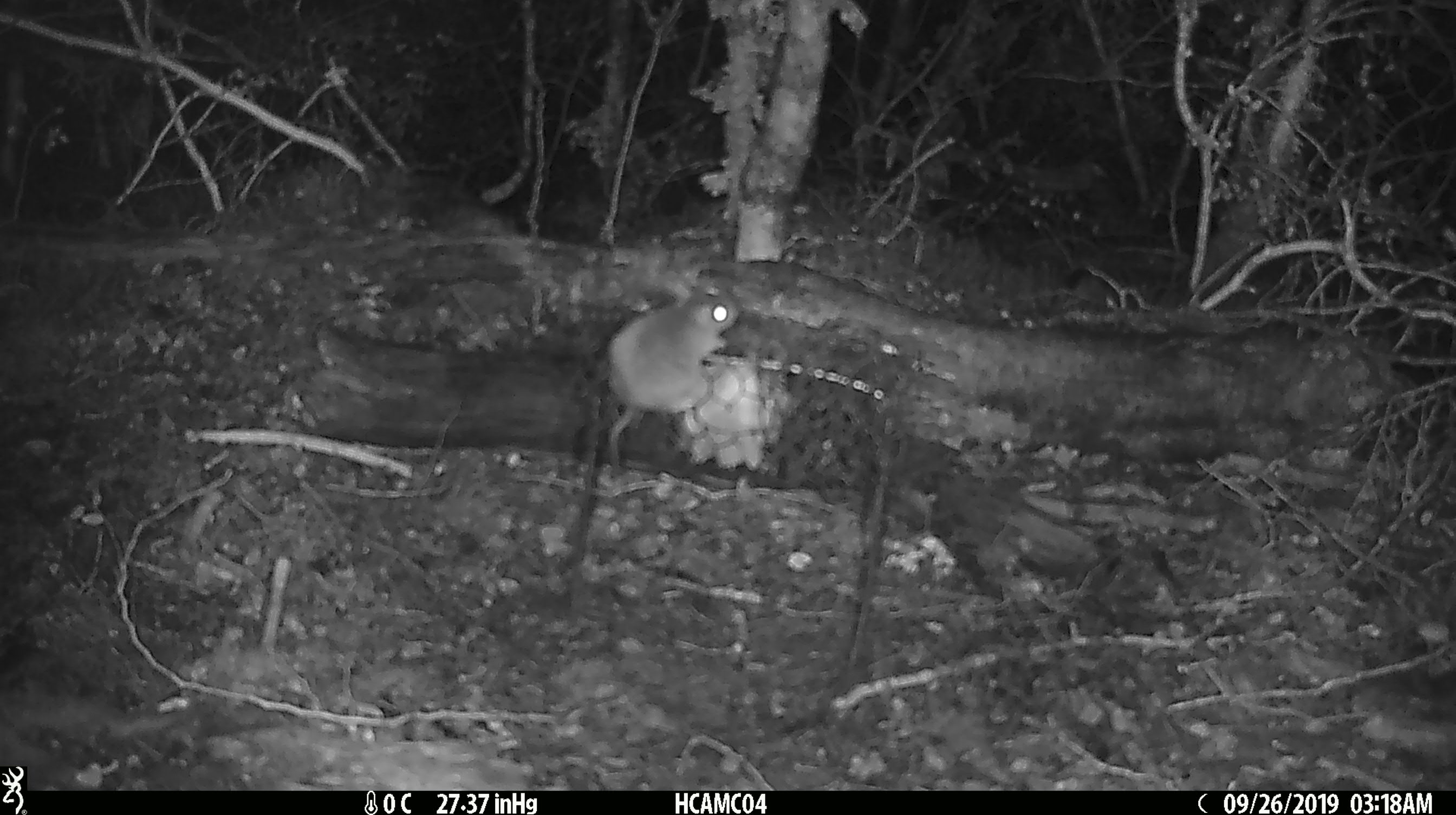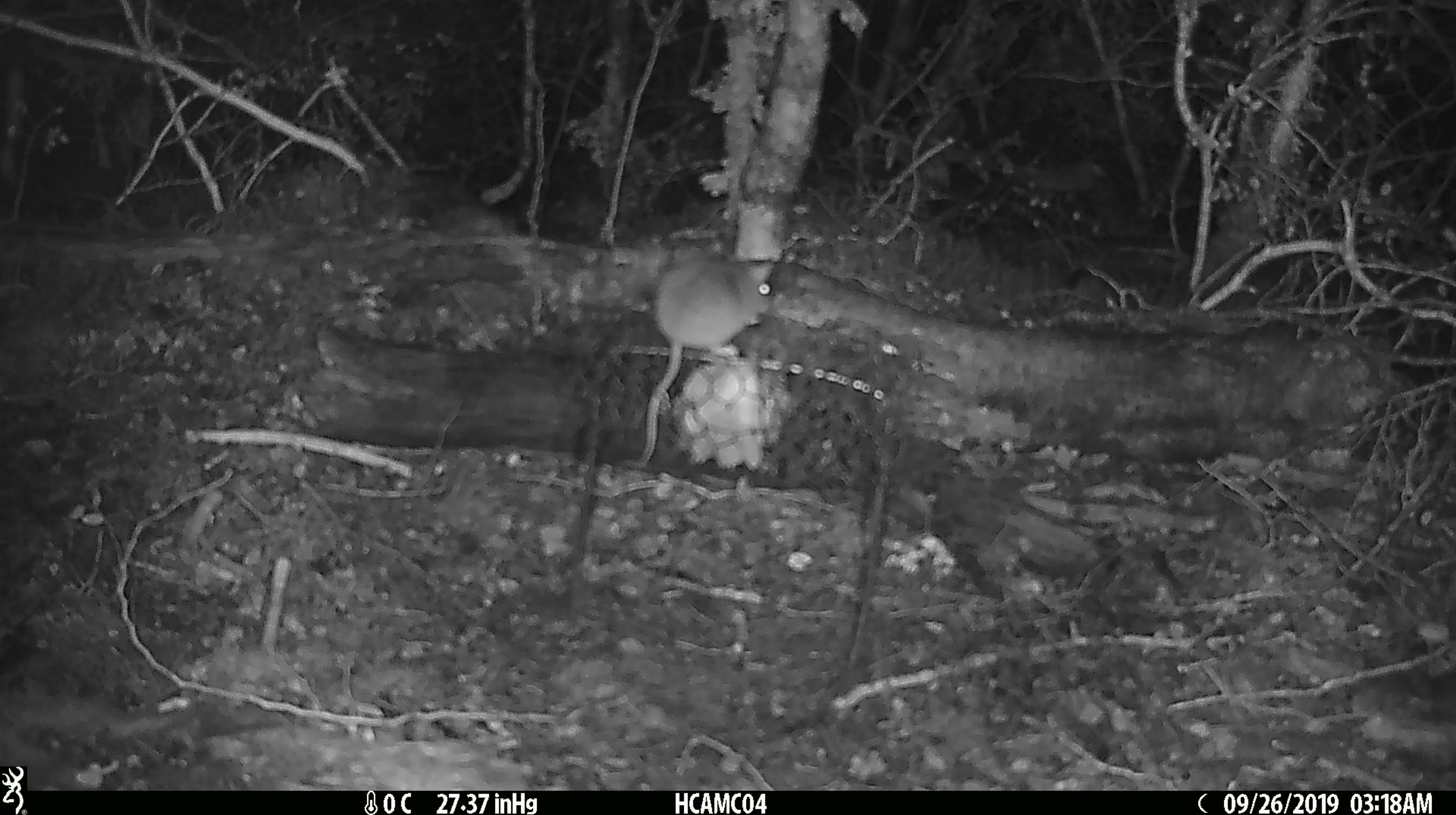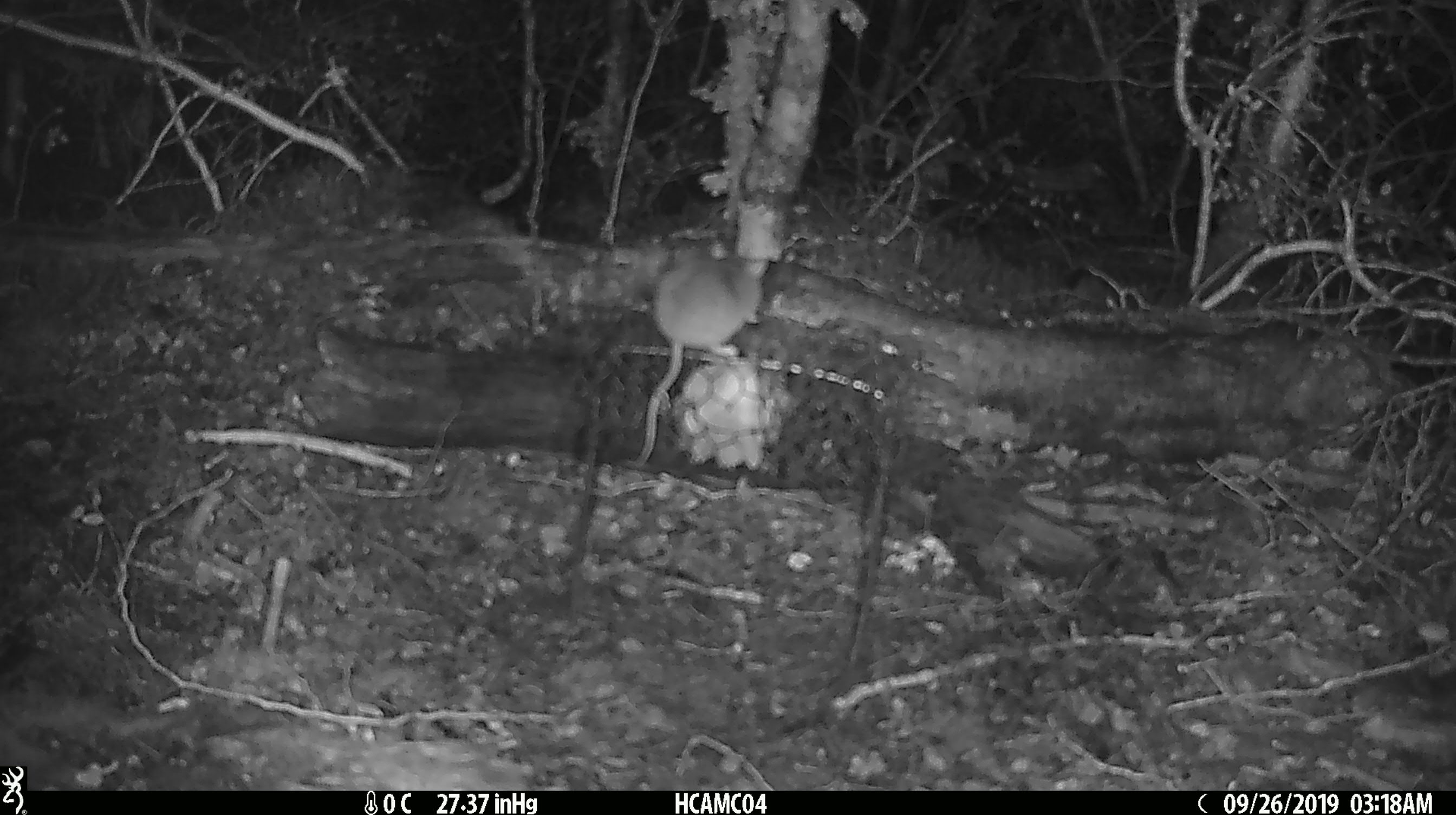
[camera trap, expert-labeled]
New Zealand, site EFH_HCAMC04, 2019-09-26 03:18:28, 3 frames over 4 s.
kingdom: Animalia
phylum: Chordata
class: Mammalia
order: Rodentia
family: Muridae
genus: Mus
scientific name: Mus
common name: mouse